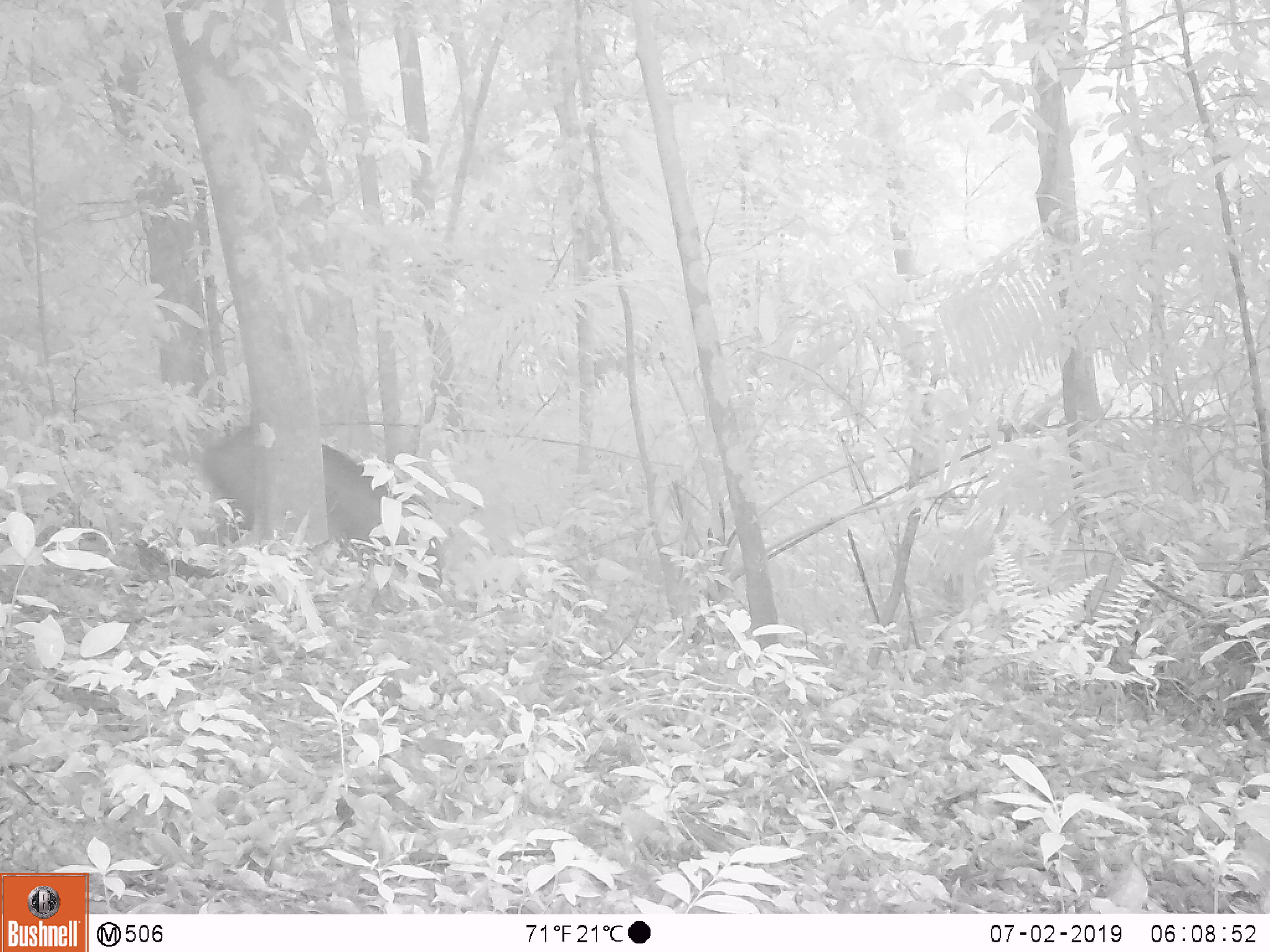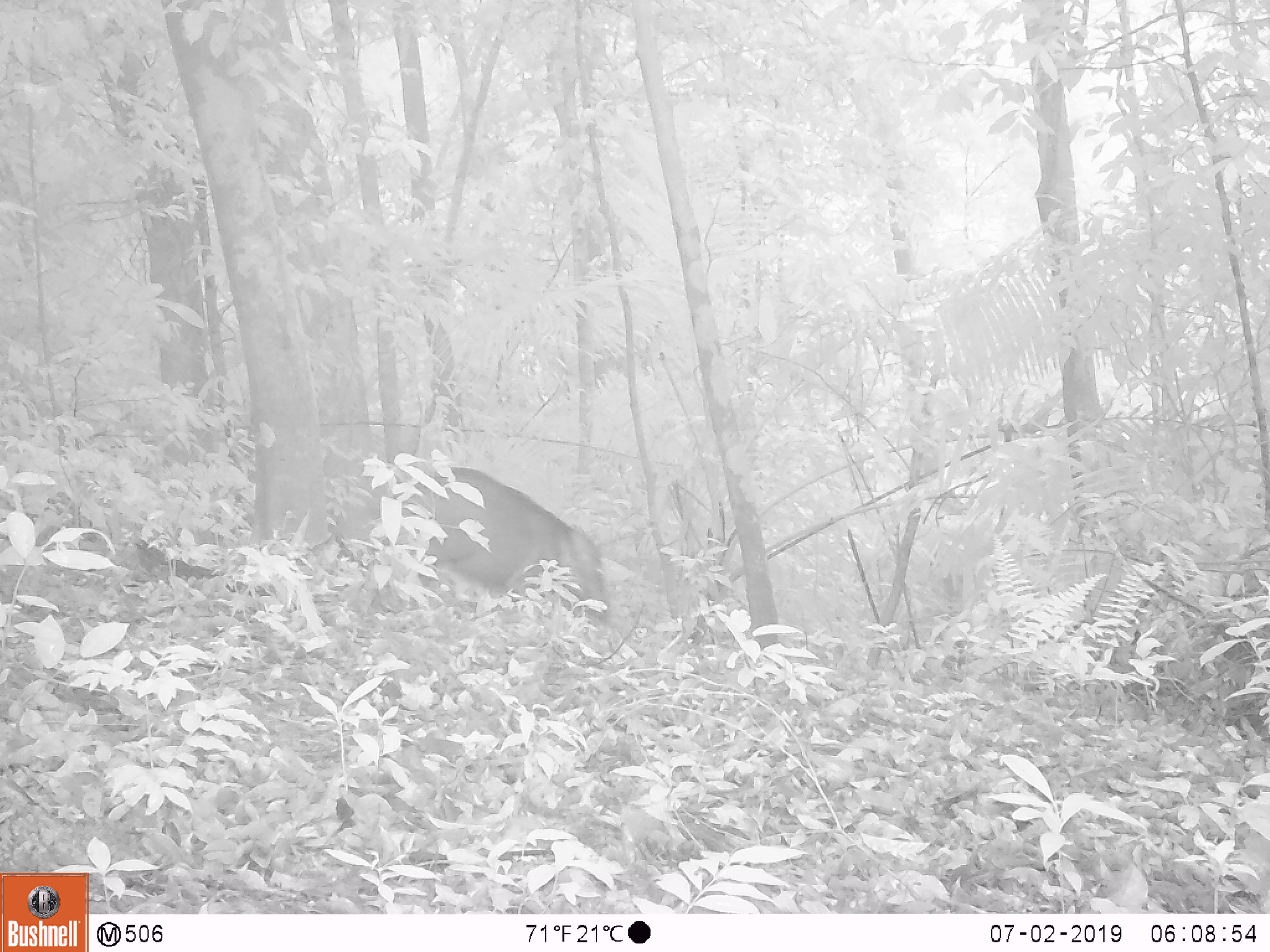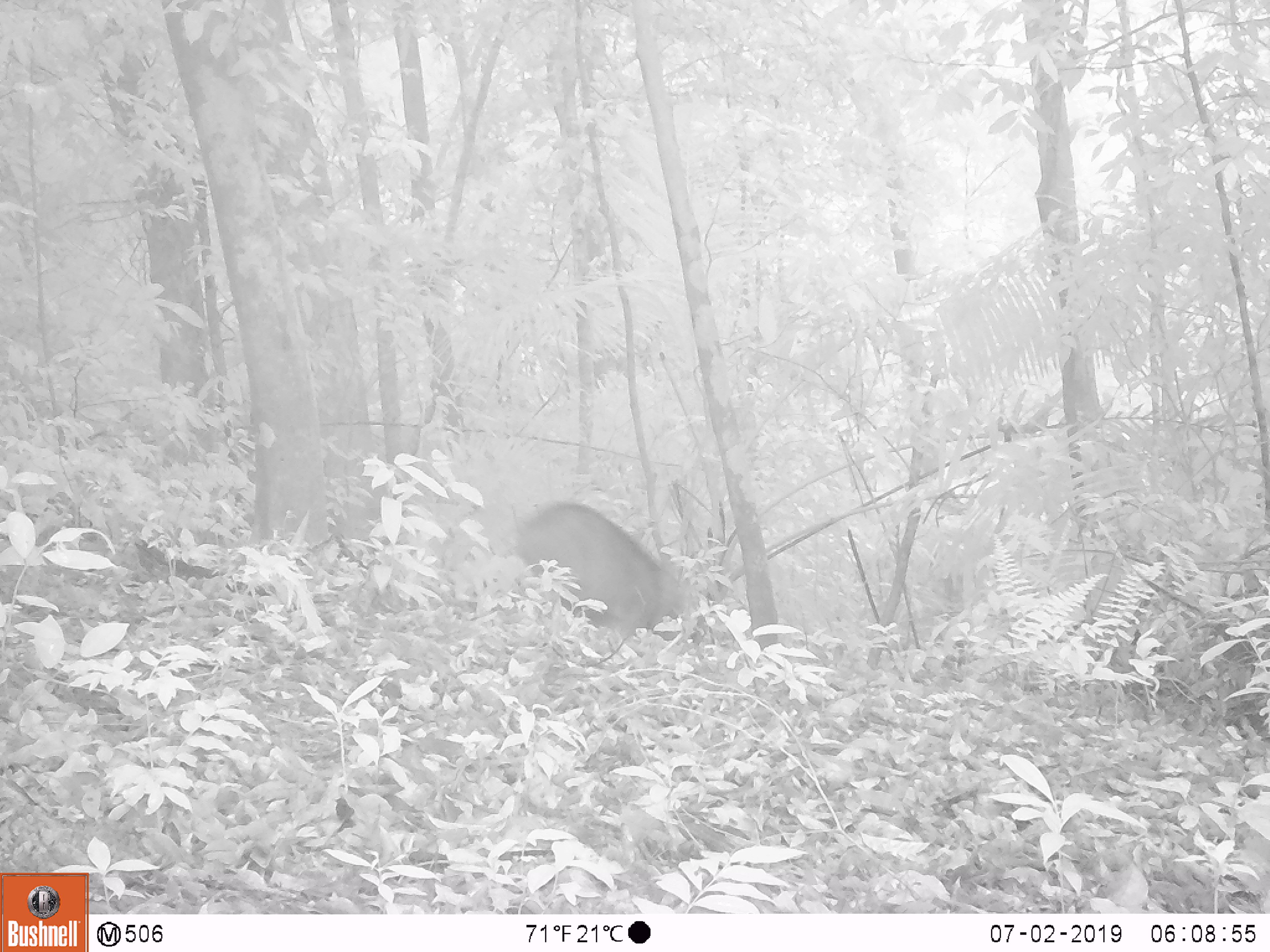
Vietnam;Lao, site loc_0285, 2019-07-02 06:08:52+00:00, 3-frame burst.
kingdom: Animalia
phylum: Chordata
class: Mammalia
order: Artiodactyla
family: Suidae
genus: Sus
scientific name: Sus scrofa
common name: eurasian wild pig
Eurasian wild pig (Sus scrofa). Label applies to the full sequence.